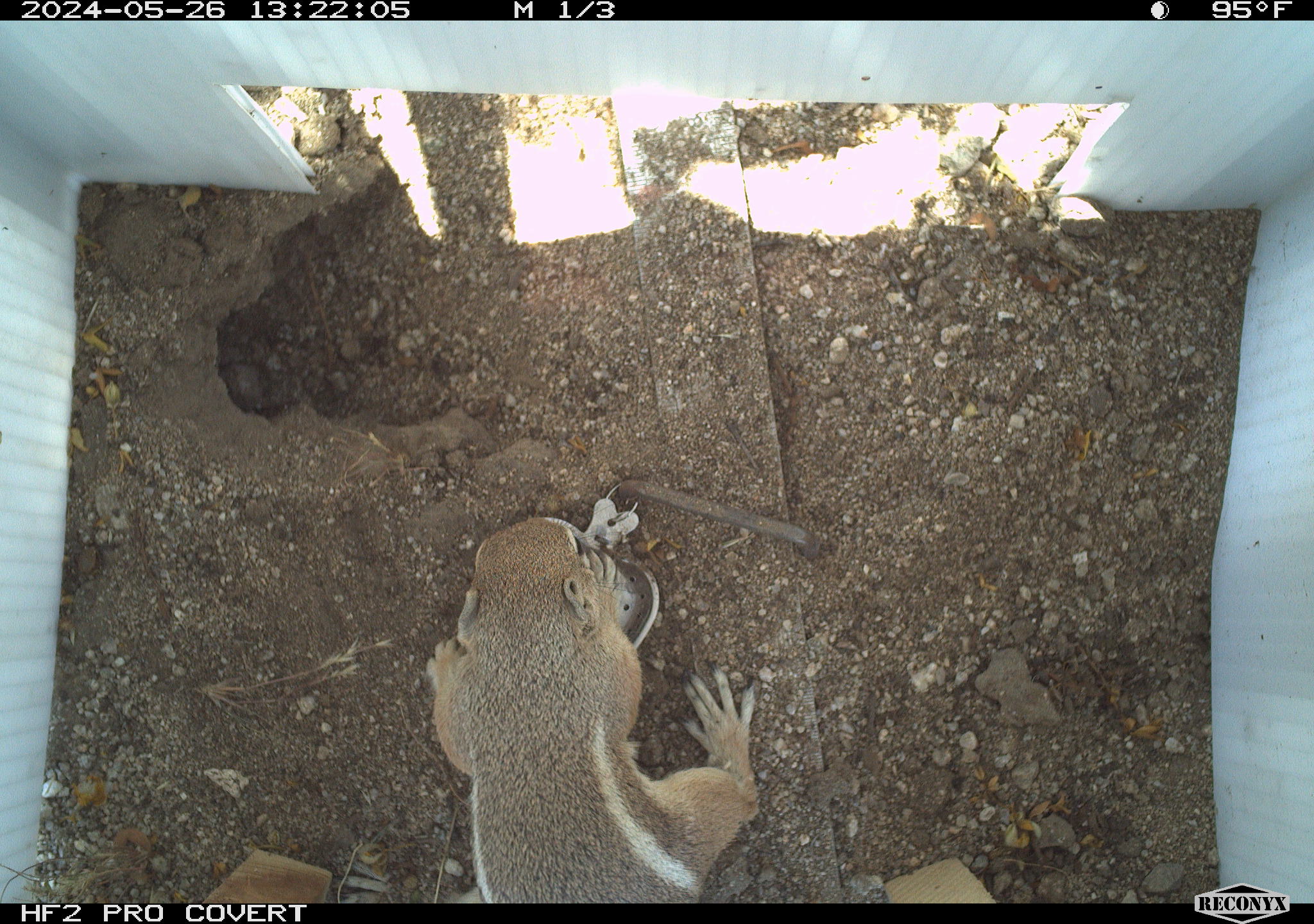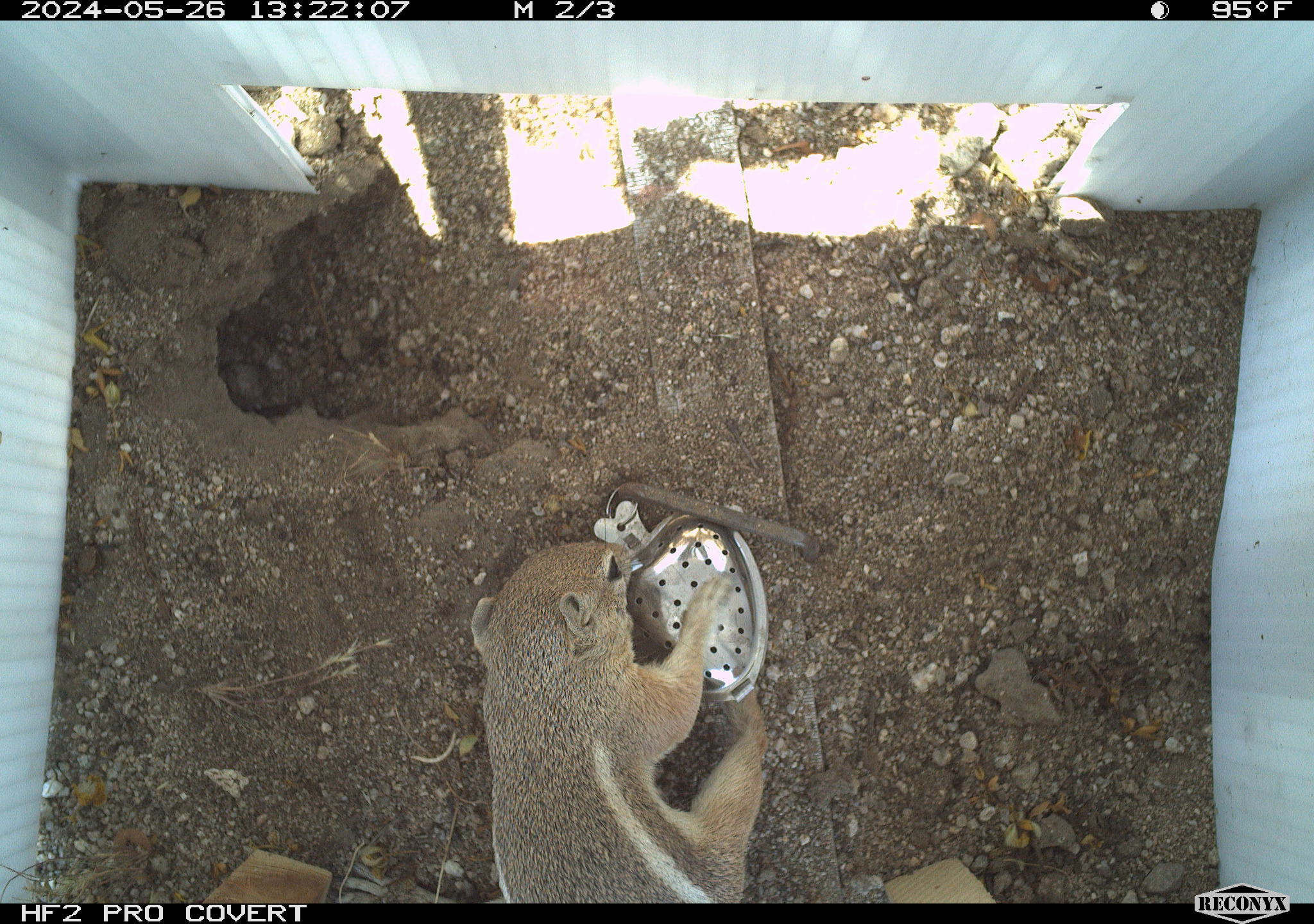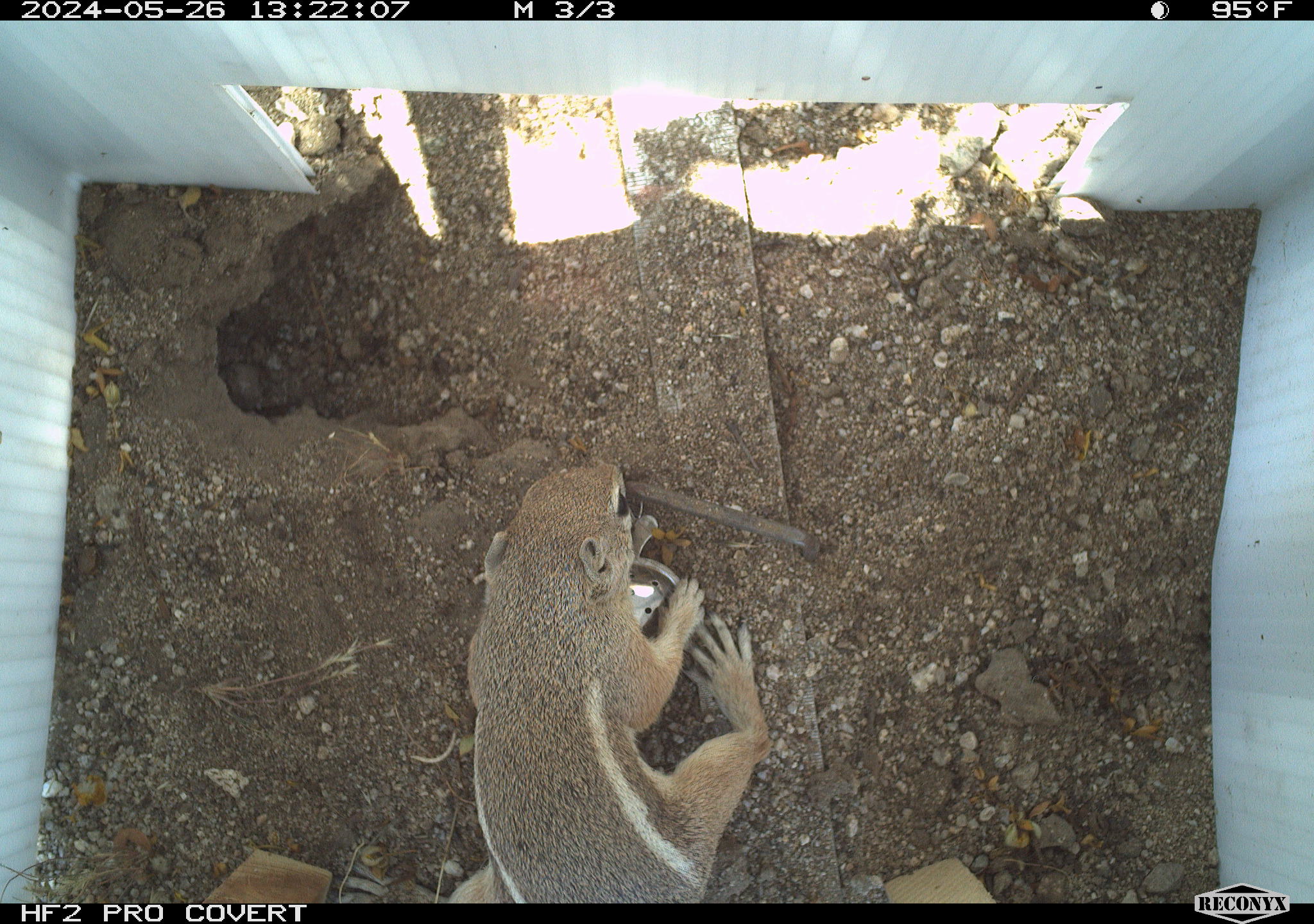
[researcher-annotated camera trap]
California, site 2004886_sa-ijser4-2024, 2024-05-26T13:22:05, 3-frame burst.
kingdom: Animalia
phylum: Chordata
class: Mammalia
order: Rodentia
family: Sciuridae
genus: Ammospermophilus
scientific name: Ammospermophilus leucurus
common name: white-tailed antelope squirrel